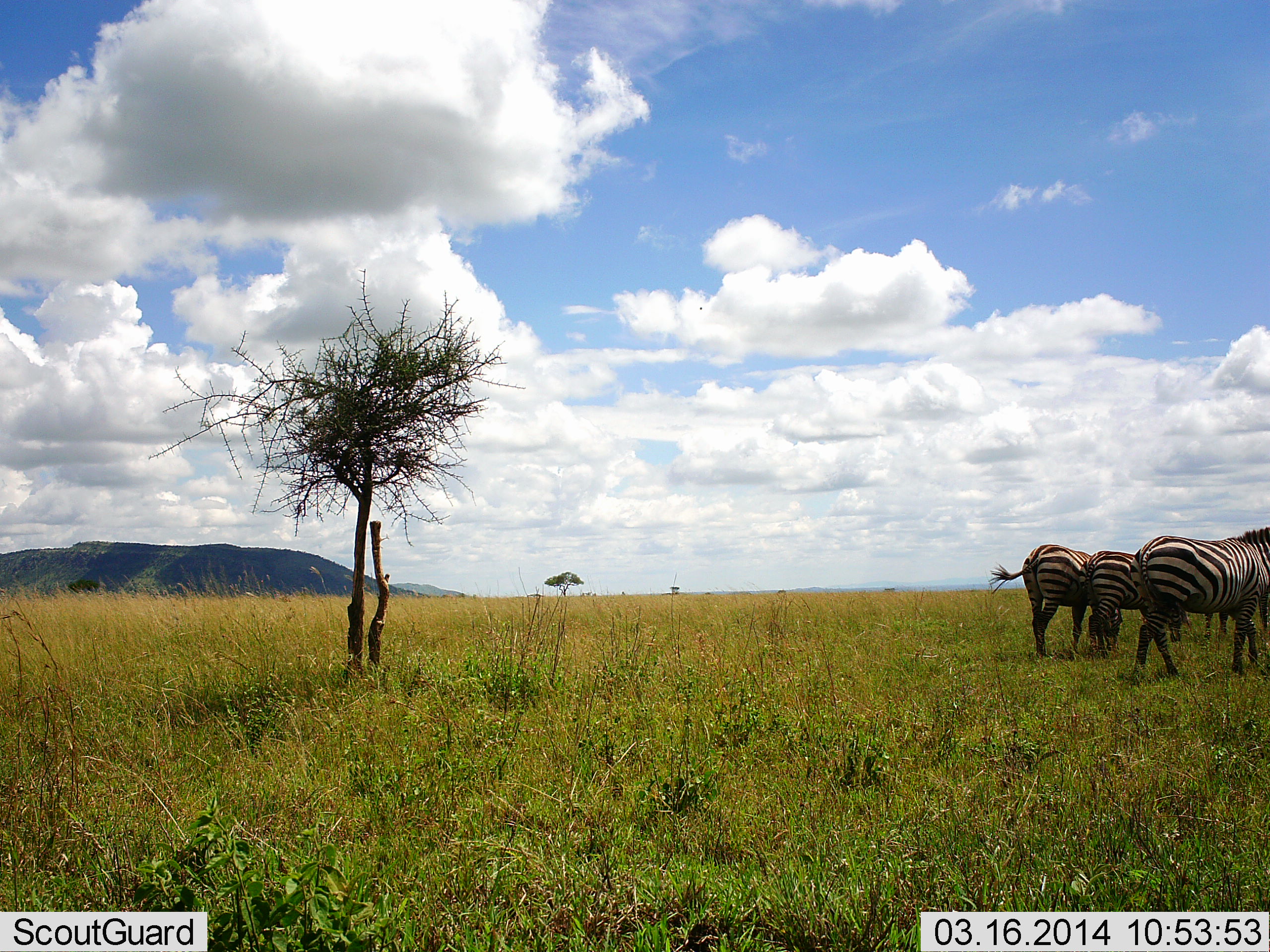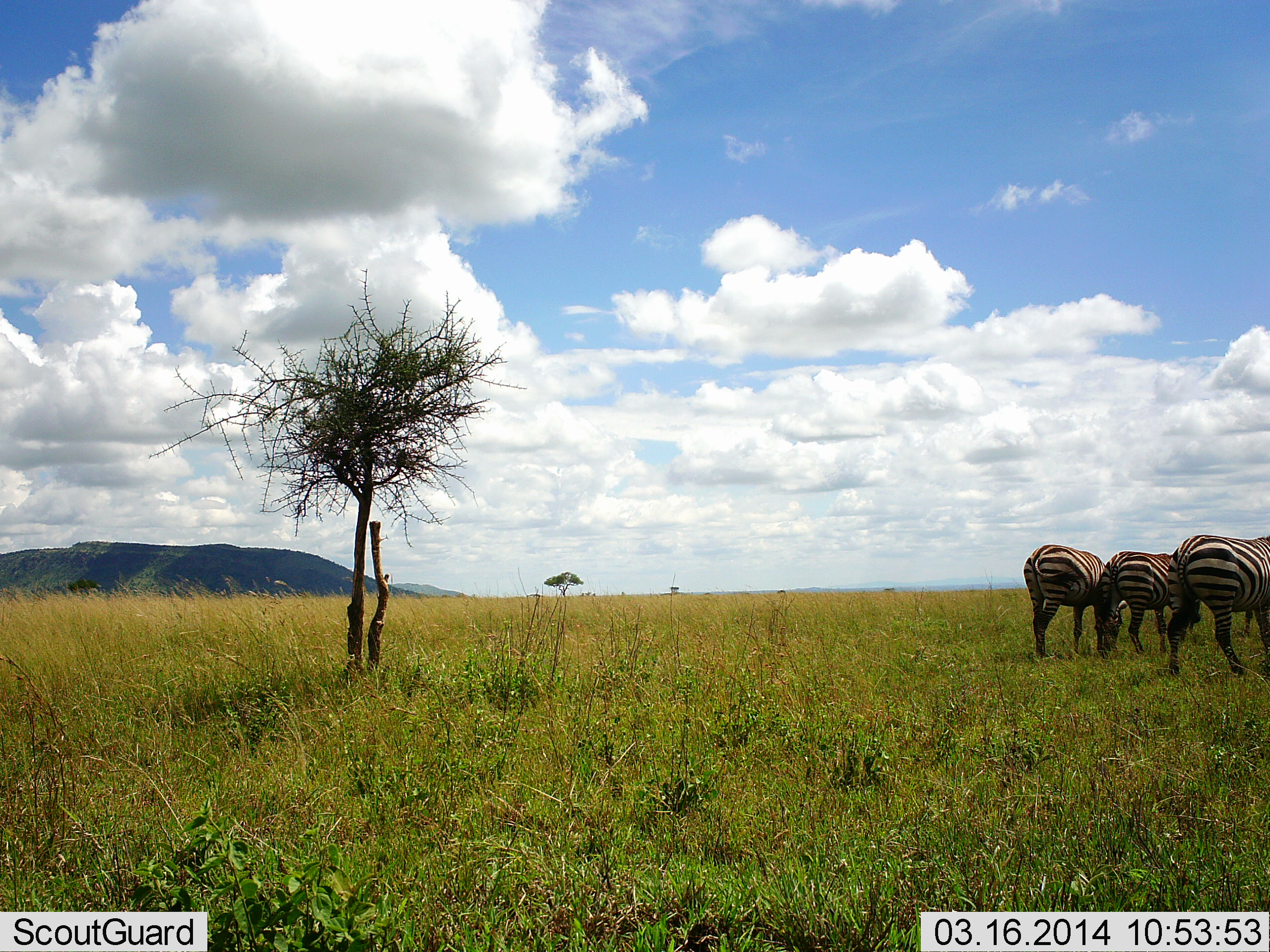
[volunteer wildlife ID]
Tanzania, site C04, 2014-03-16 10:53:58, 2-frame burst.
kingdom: Animalia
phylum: Chordata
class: Mammalia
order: Perissodactyla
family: Equidae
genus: Equus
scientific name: Equus quagga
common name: plains zebra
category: zebra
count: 3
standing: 50%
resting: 0%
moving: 60%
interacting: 0%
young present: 0%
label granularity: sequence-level